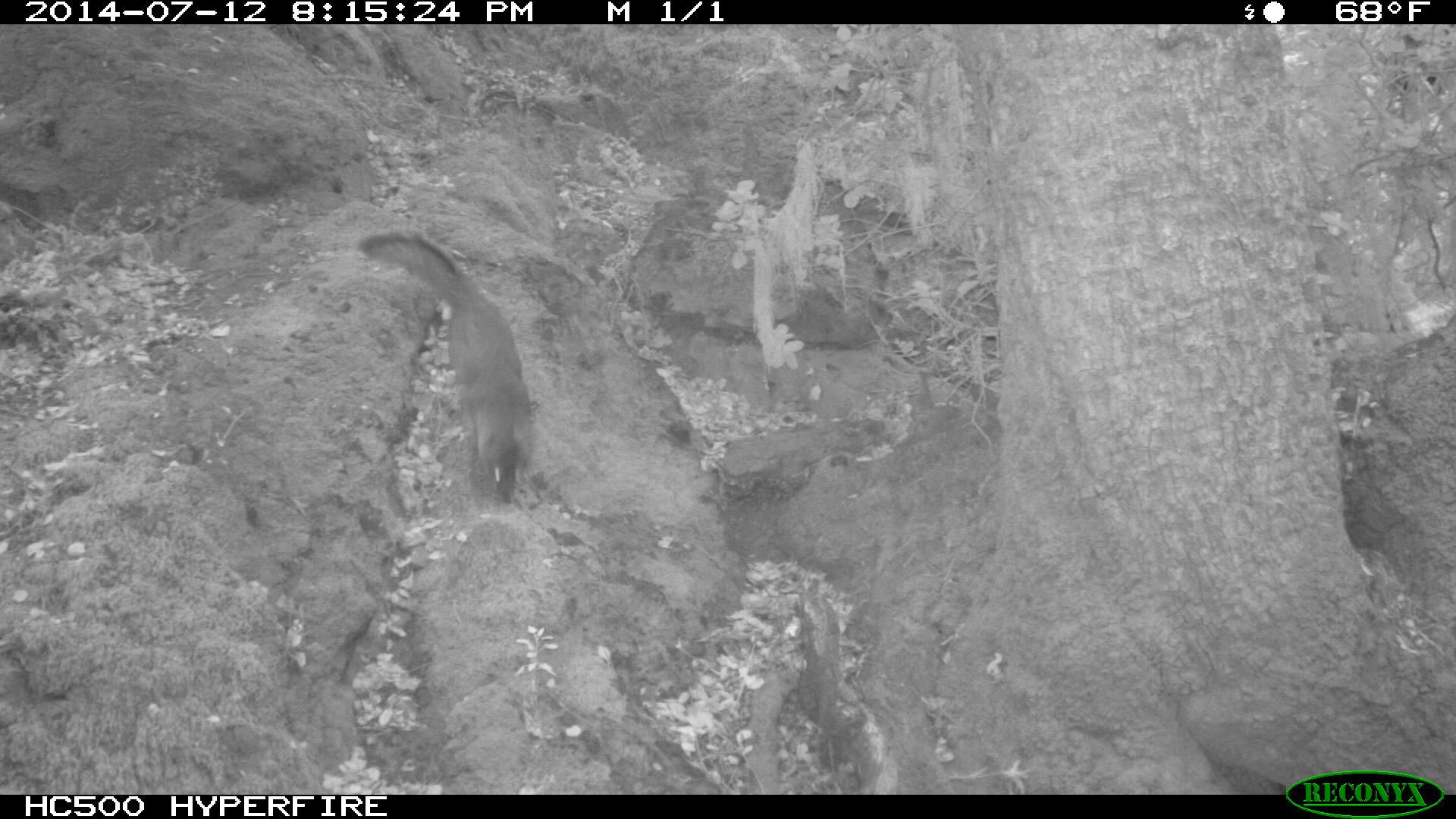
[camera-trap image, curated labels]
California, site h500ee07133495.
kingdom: Animalia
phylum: Chordata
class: Mammalia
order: Carnivora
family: Canidae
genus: Urocyon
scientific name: Urocyon littoralis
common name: island fox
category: fox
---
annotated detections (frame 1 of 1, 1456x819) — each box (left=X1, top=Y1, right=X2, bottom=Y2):
fox: (left=354, top=230, right=534, bottom=502)